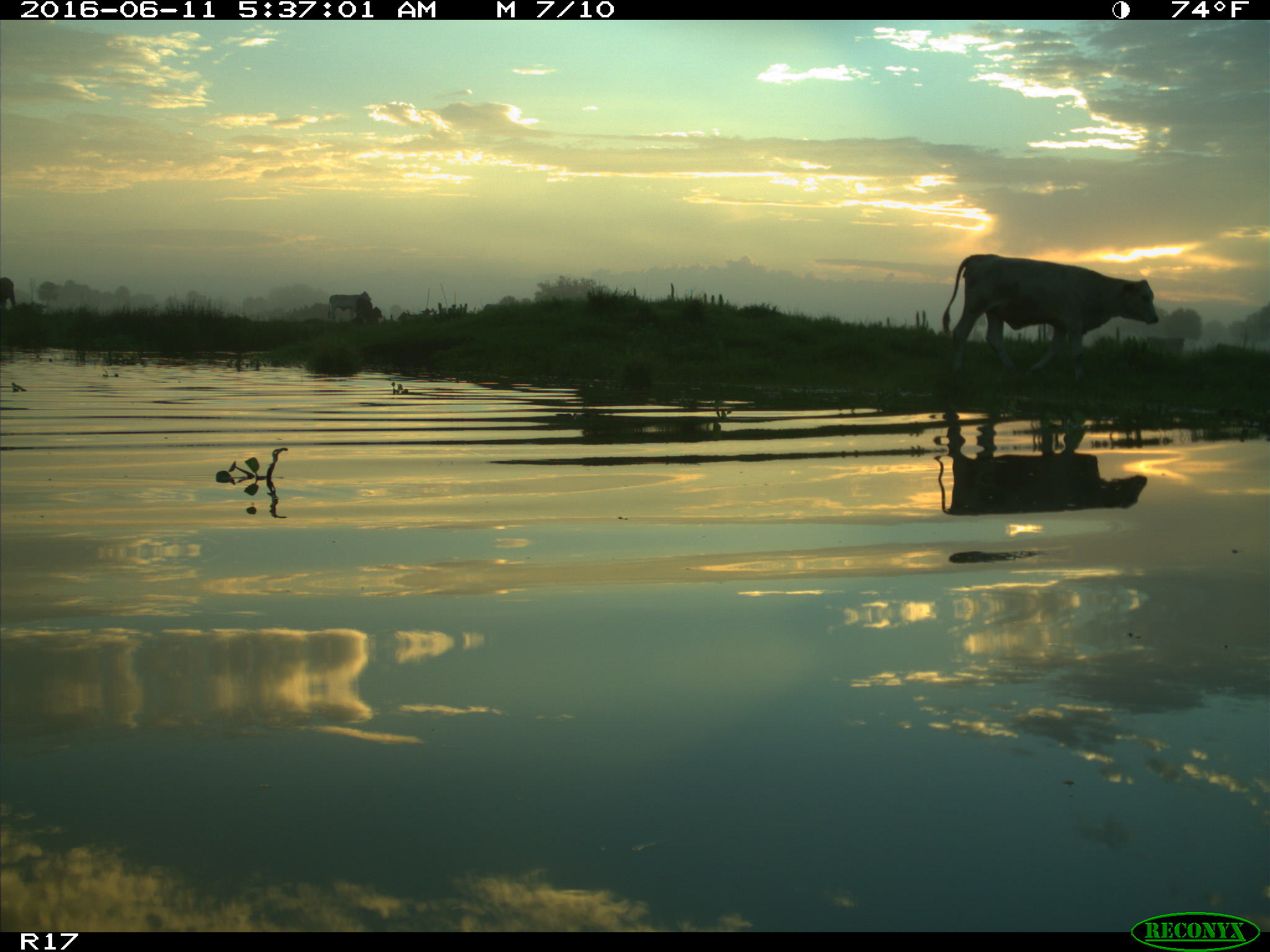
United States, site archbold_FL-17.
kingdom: Animalia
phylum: Chordata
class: Mammalia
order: Artiodactyla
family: Bovidae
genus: Bos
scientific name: Bos taurus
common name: domestic cow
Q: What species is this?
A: Bos taurus (domestic cow).